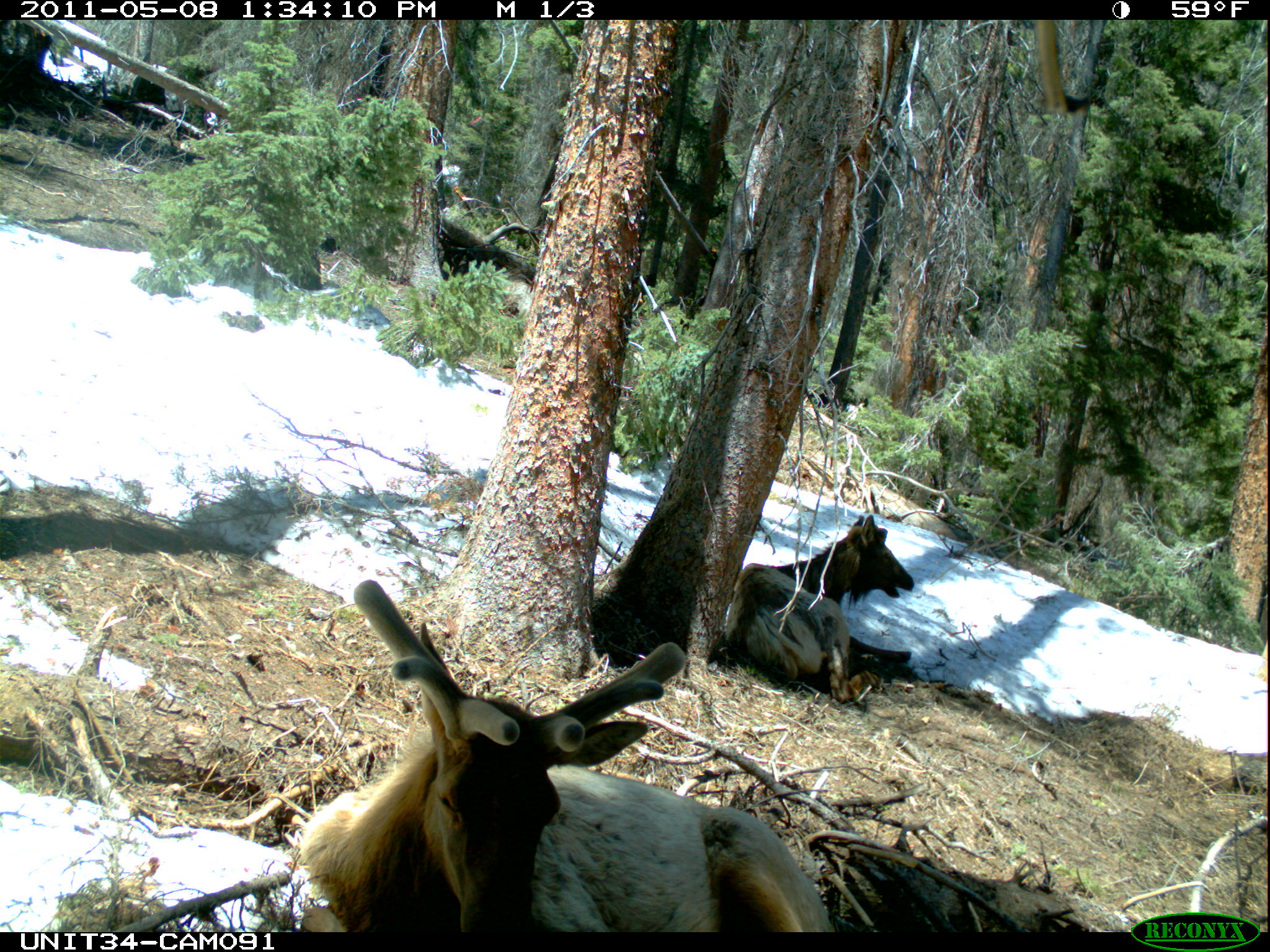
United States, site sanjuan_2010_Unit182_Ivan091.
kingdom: Animalia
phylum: Chordata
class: Mammalia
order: Artiodactyla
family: Cervidae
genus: Cervus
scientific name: Cervus elaphus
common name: red deer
Cervus elaphus (red deer).